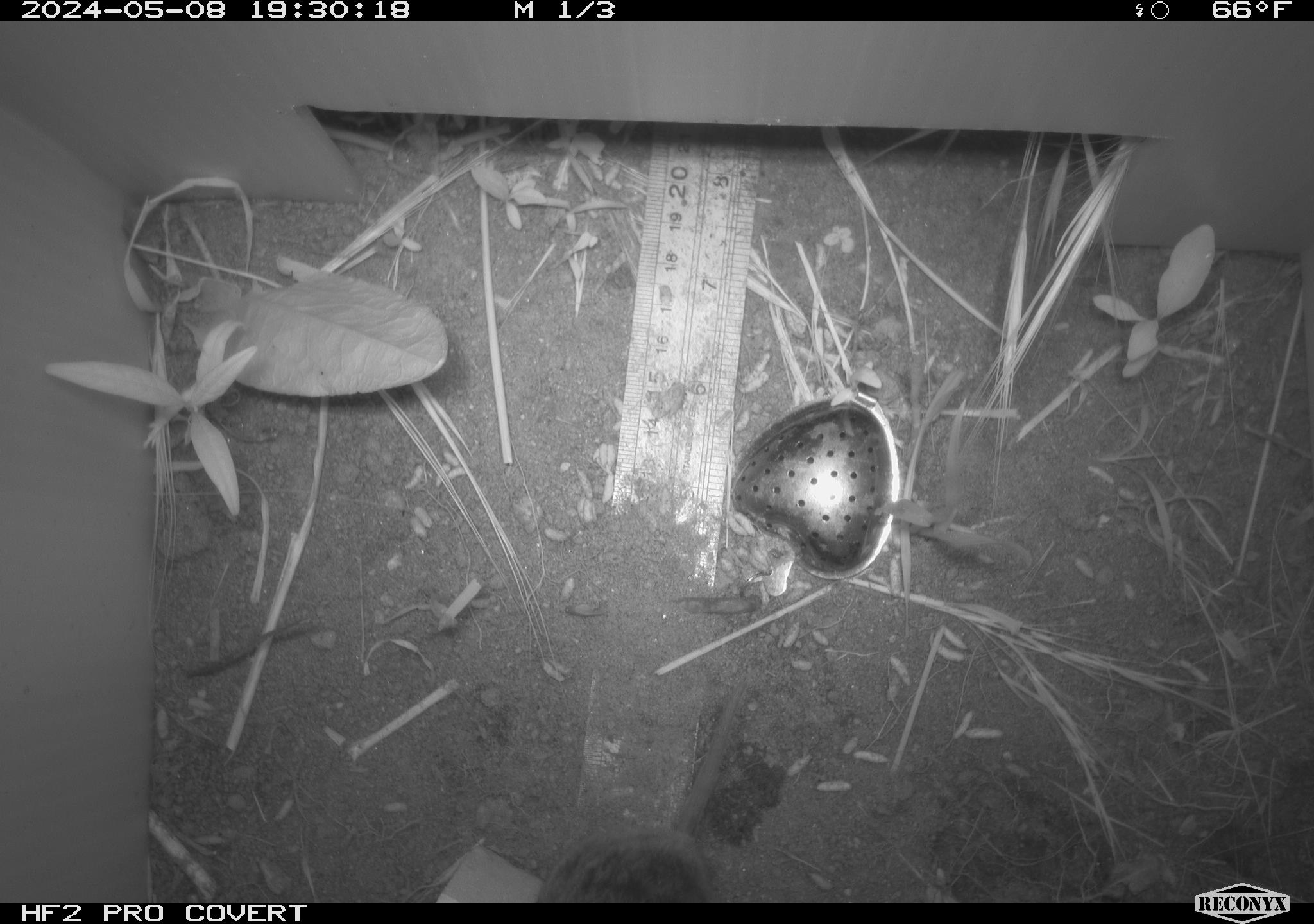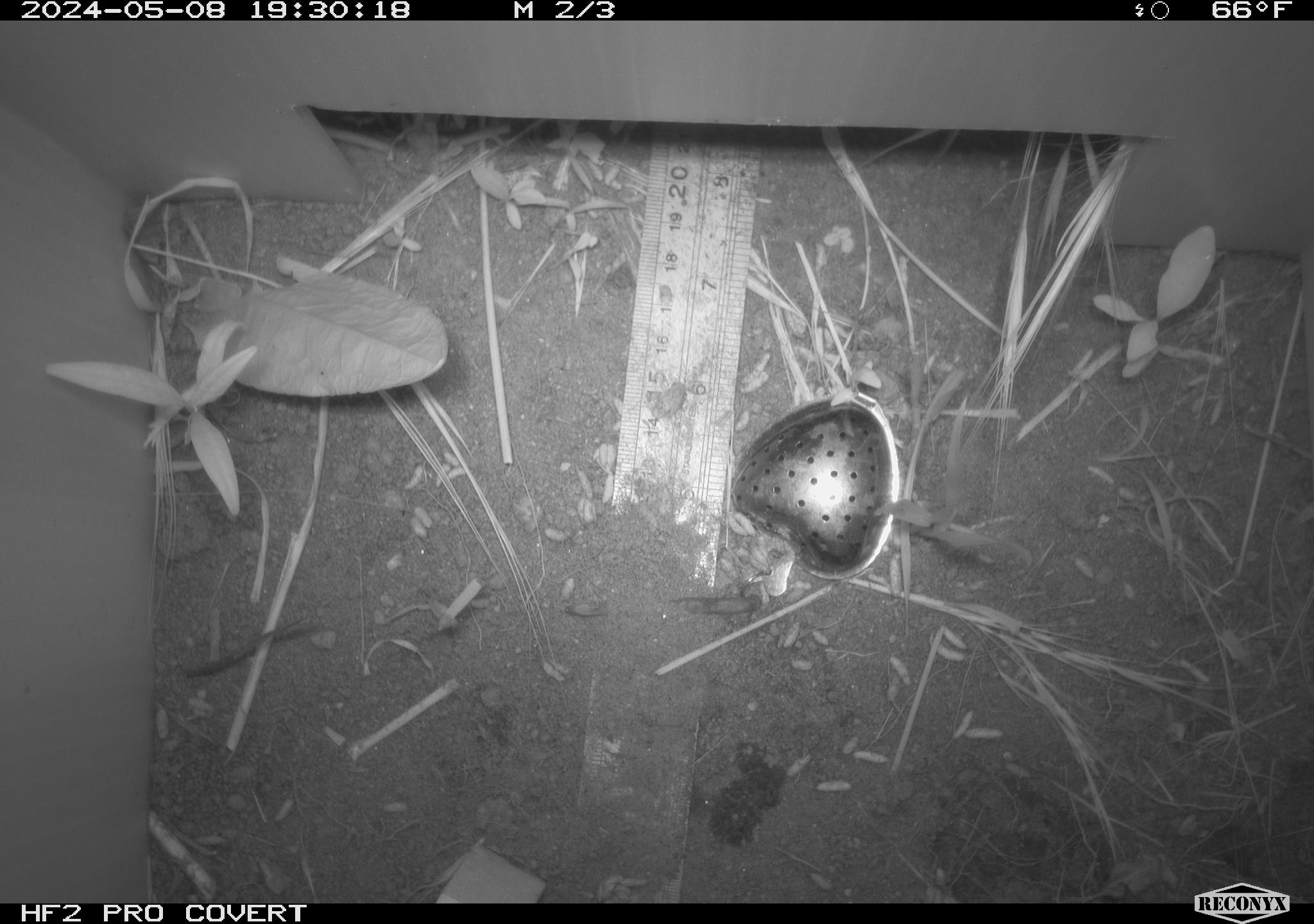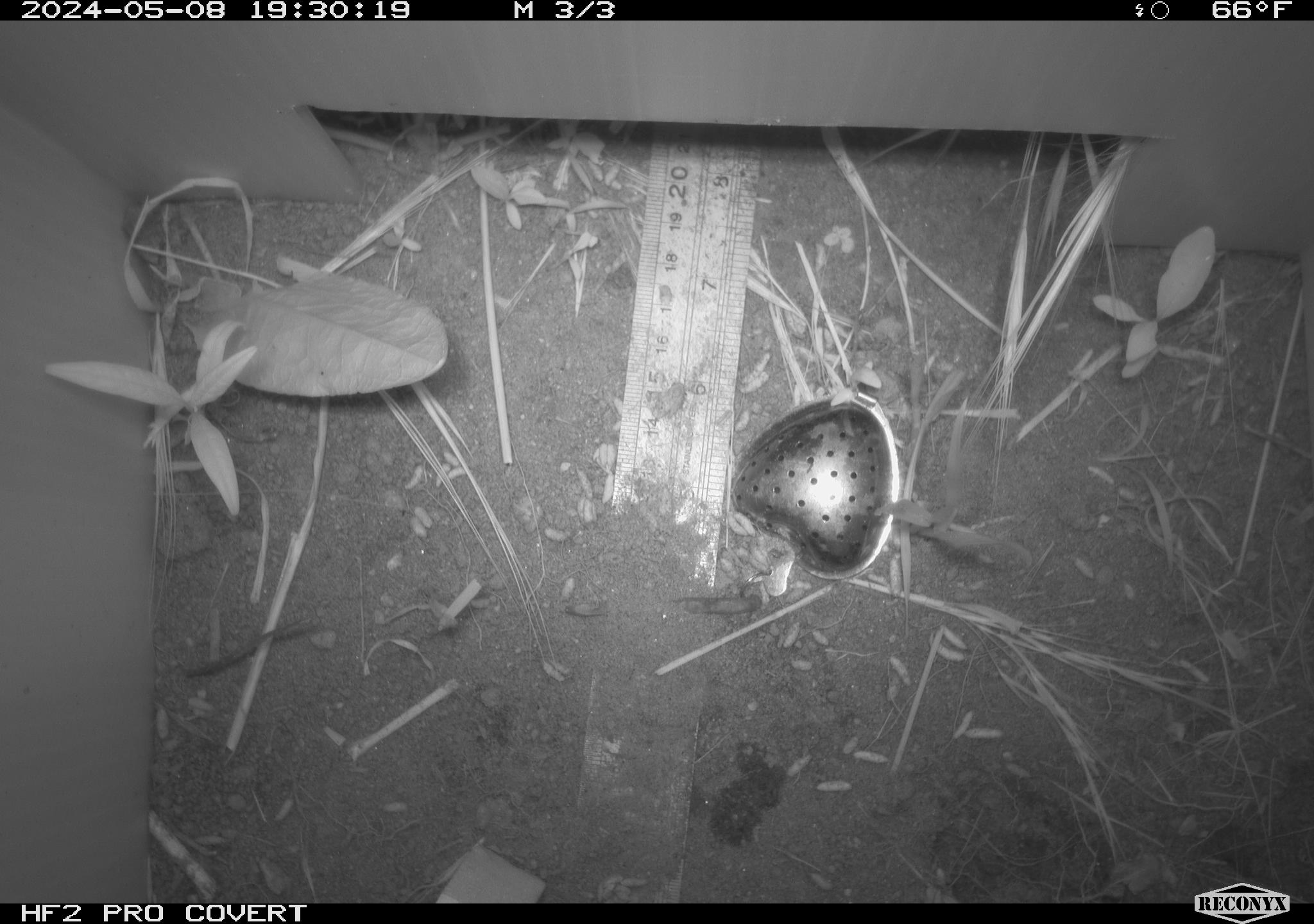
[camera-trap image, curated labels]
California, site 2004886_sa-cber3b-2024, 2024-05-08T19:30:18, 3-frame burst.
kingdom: Animalia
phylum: Chordata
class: Mammalia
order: Rodentia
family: Cricetidae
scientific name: Arvicolinae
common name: voles, lemmings, and muskrats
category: arvicolinae subfamily